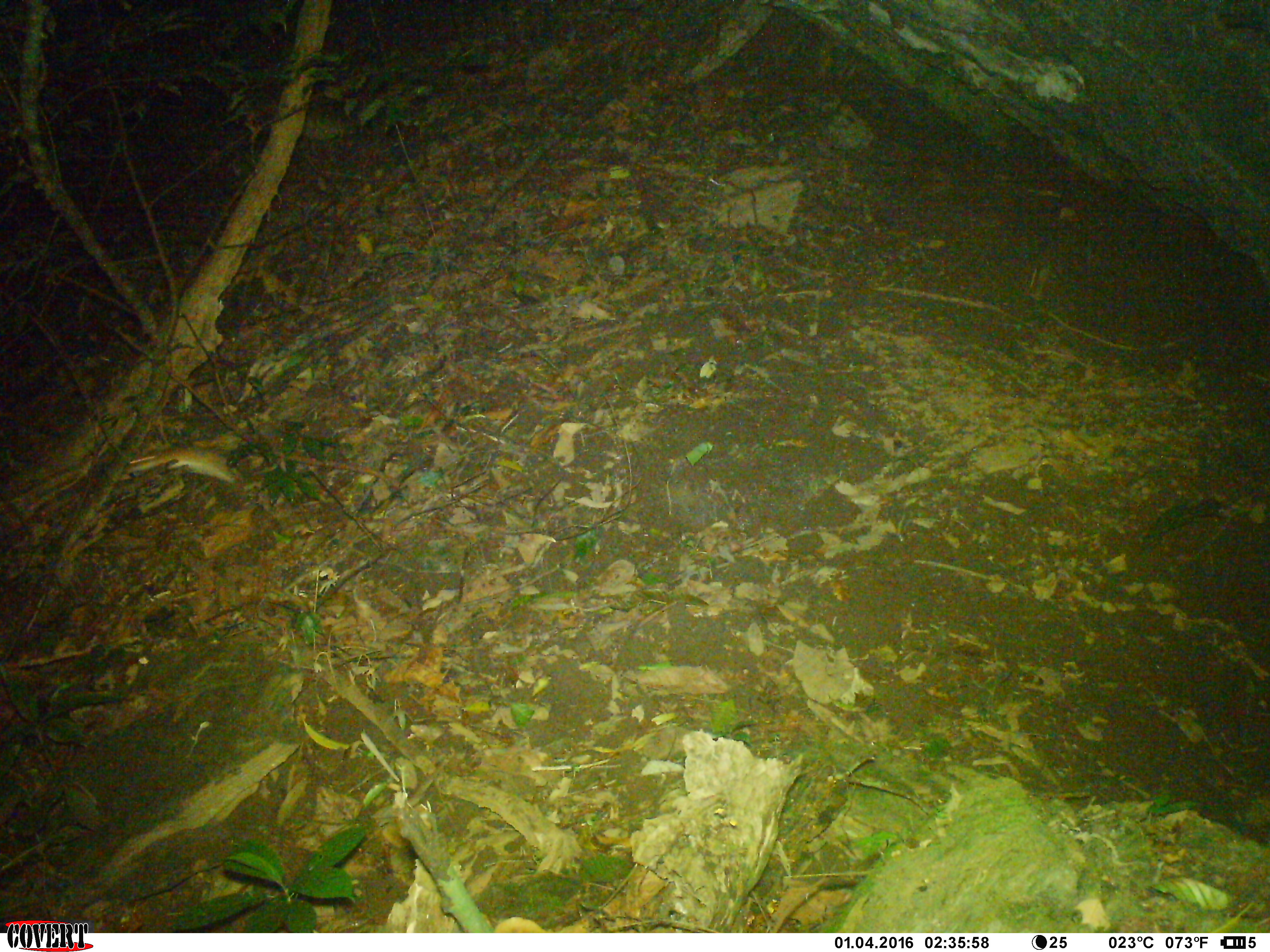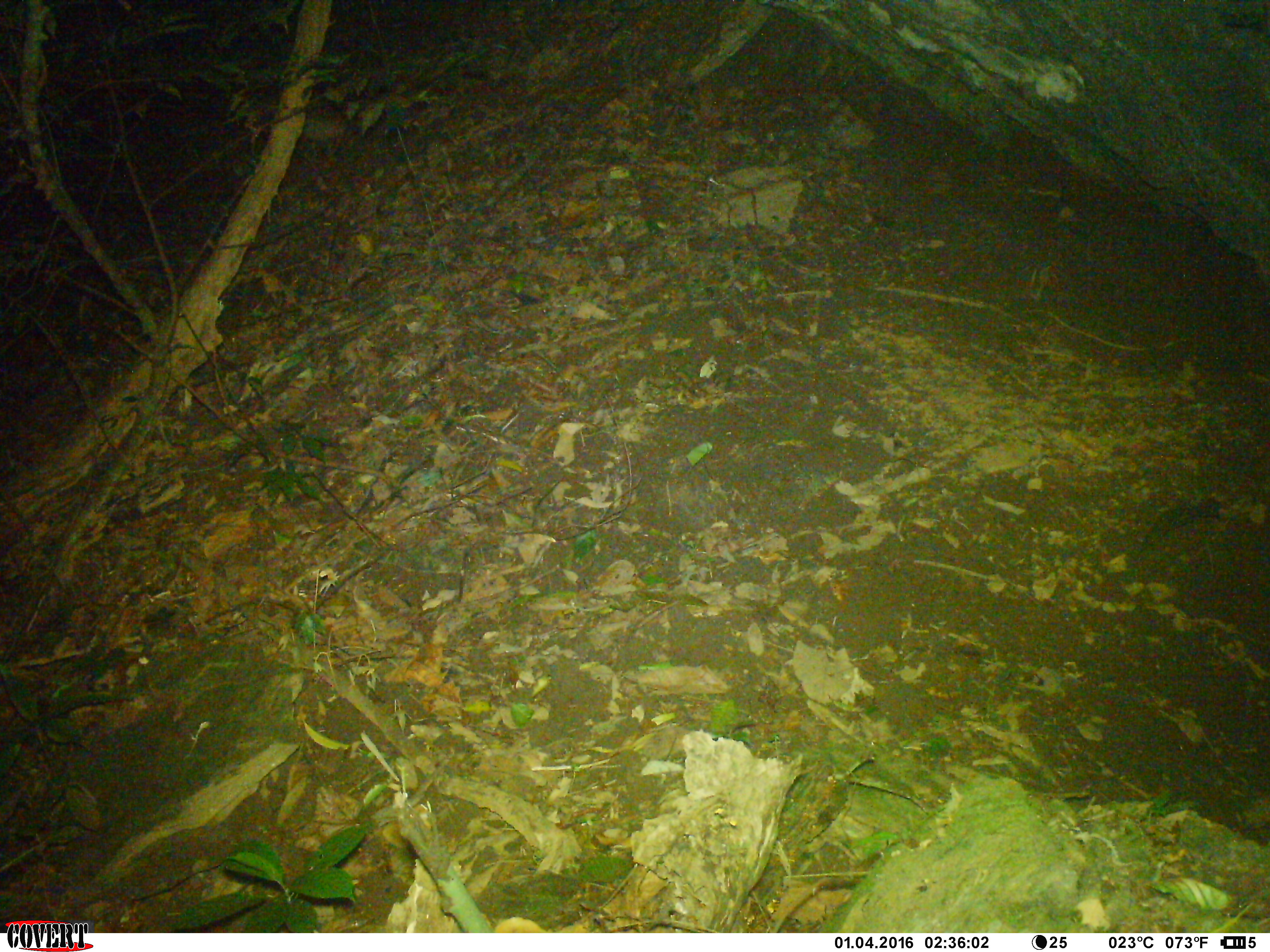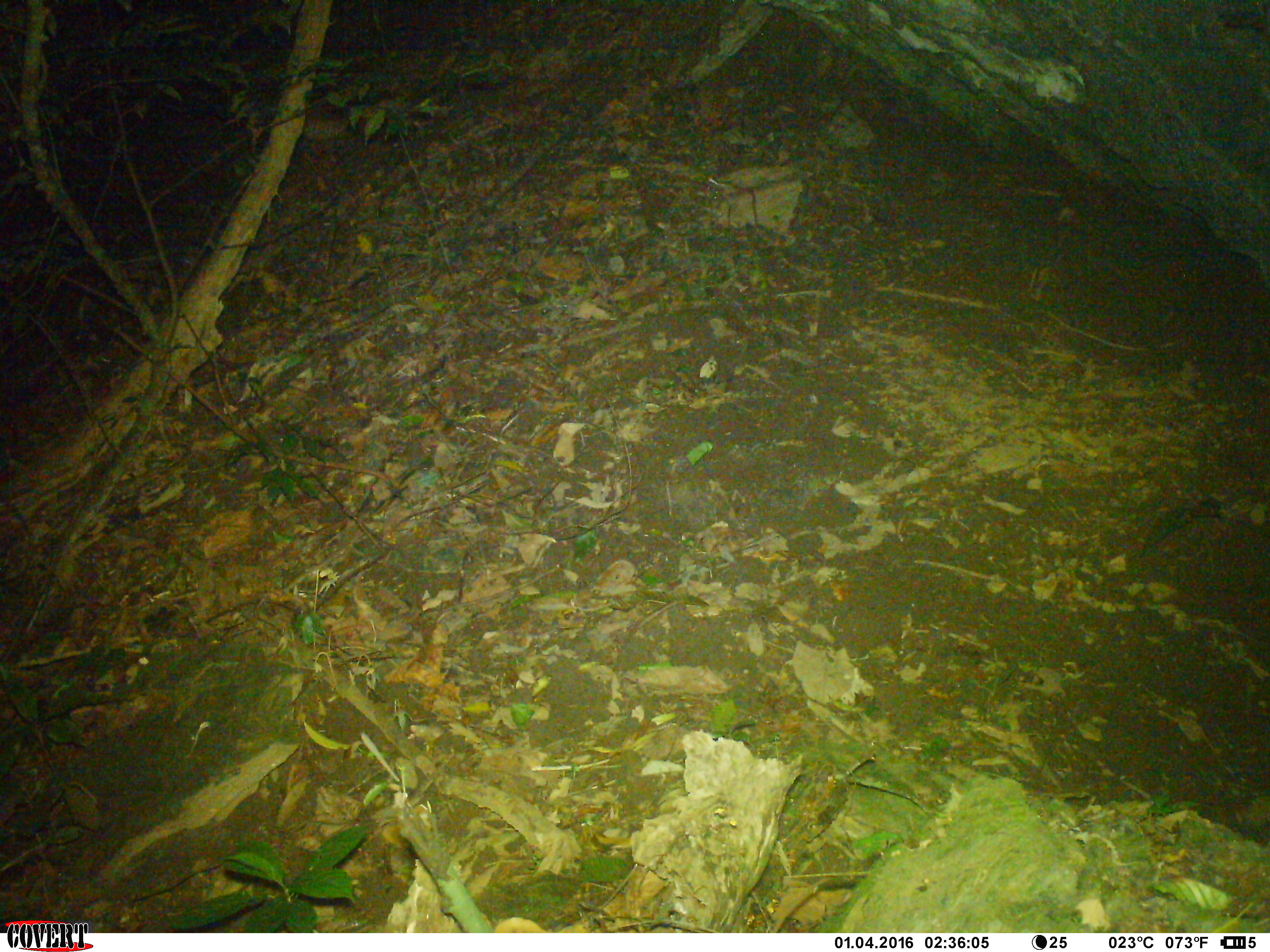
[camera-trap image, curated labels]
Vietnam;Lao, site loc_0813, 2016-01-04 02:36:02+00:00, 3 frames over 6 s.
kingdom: Animalia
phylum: Chordata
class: Mammalia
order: Rodentia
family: Muridae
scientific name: Muridae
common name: old-world mice and rats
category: unidentified murid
Unidentified murid (old-world mice and rats) (Muridae). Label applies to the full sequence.